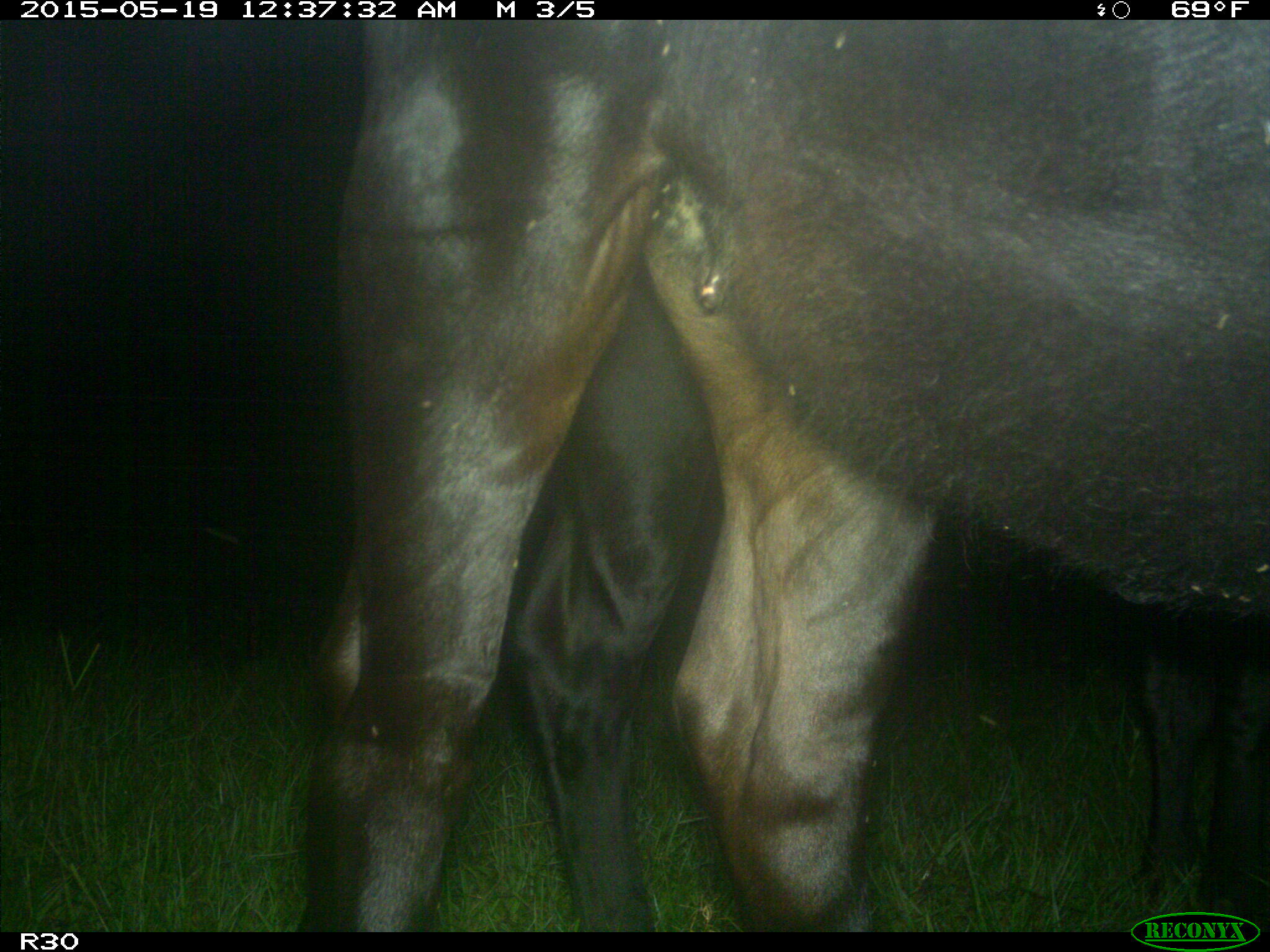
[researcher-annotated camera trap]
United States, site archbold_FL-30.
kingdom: Animalia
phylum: Chordata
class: Mammalia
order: Artiodactyla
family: Bovidae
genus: Bos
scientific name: Bos taurus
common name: domestic cow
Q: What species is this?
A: Bos taurus (domestic cow).